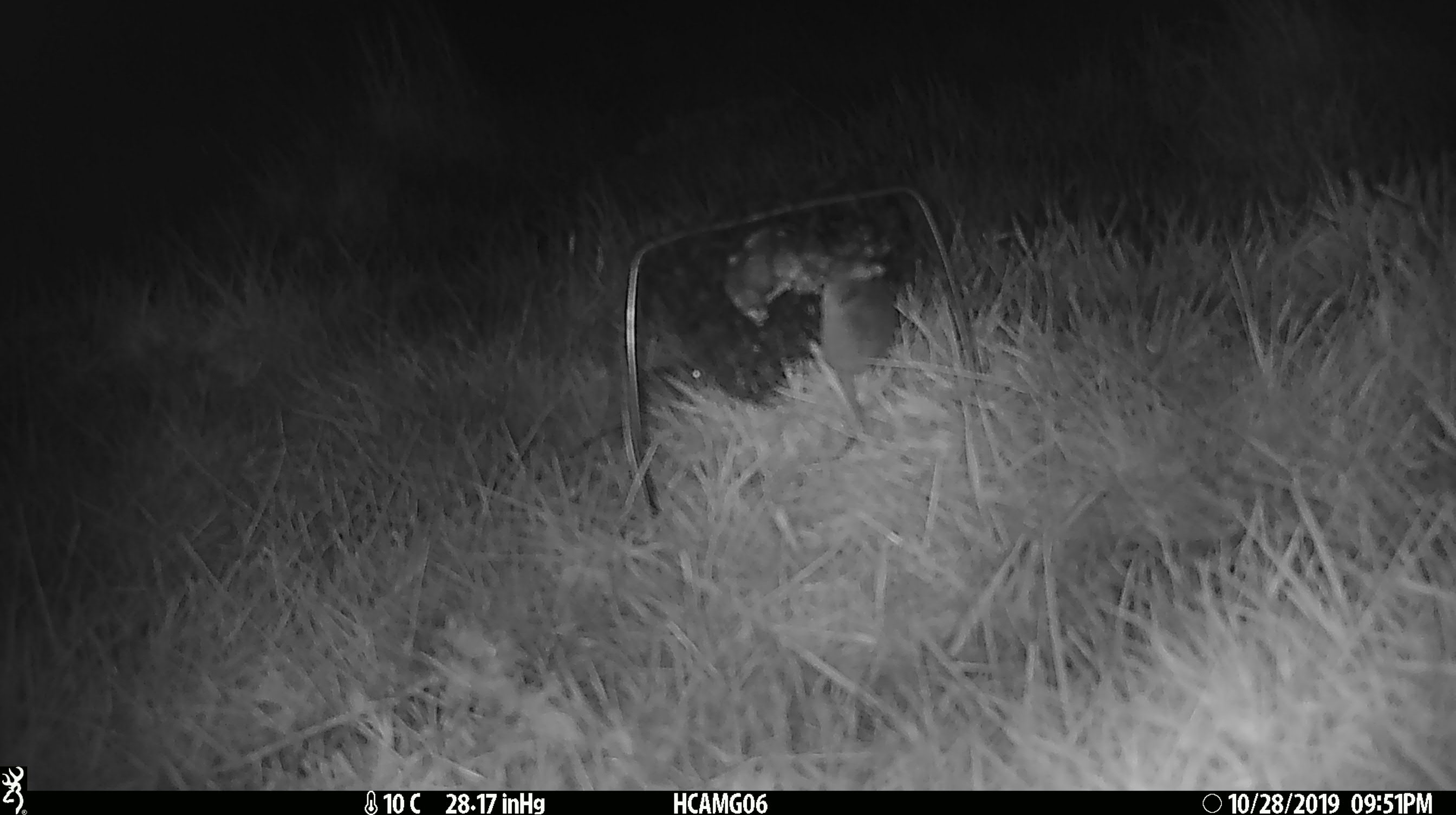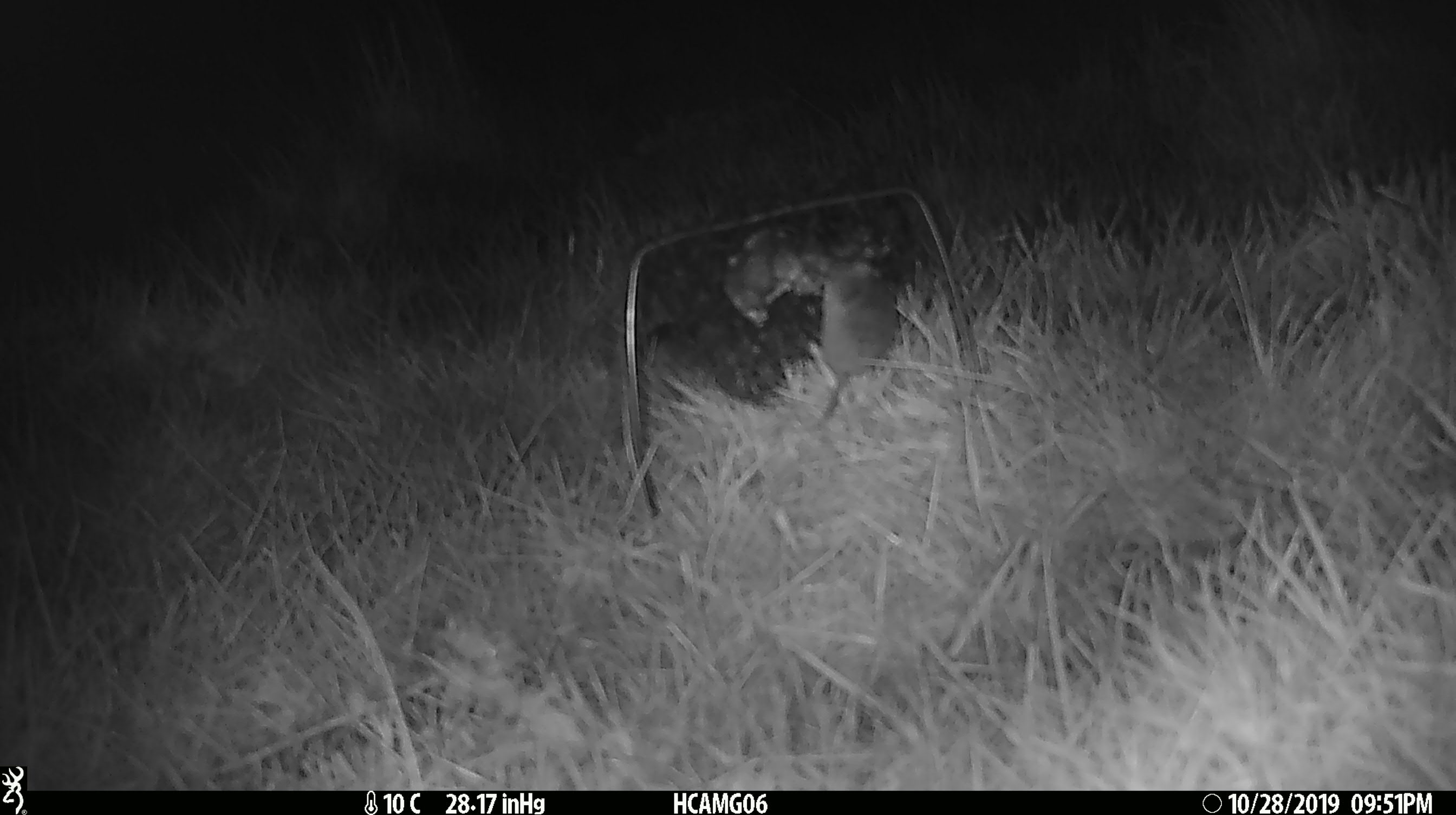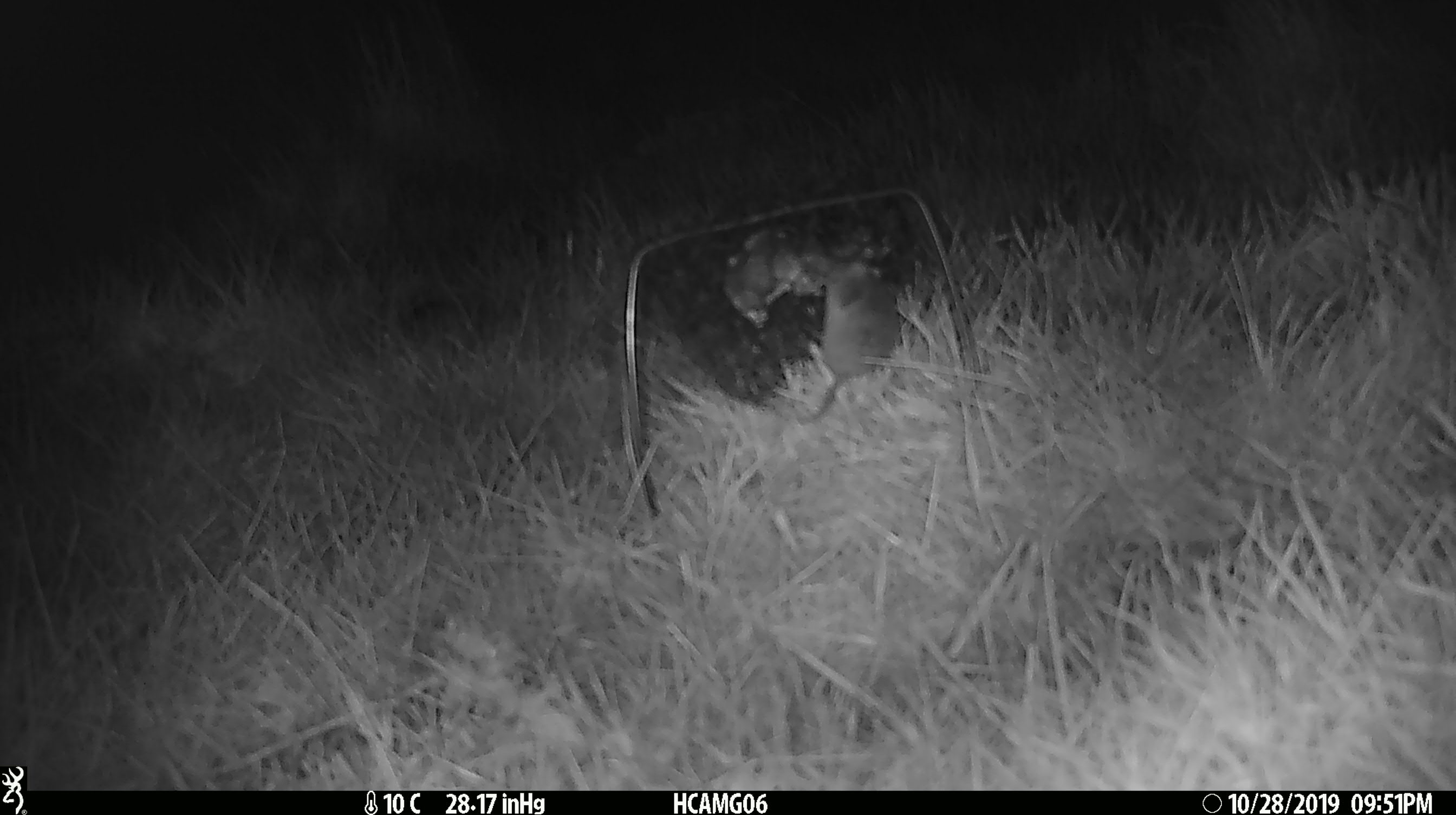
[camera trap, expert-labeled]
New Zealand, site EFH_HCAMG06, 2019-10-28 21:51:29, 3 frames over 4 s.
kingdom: Animalia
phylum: Chordata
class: Mammalia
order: Rodentia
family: Muridae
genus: Mus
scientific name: Mus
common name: mouse